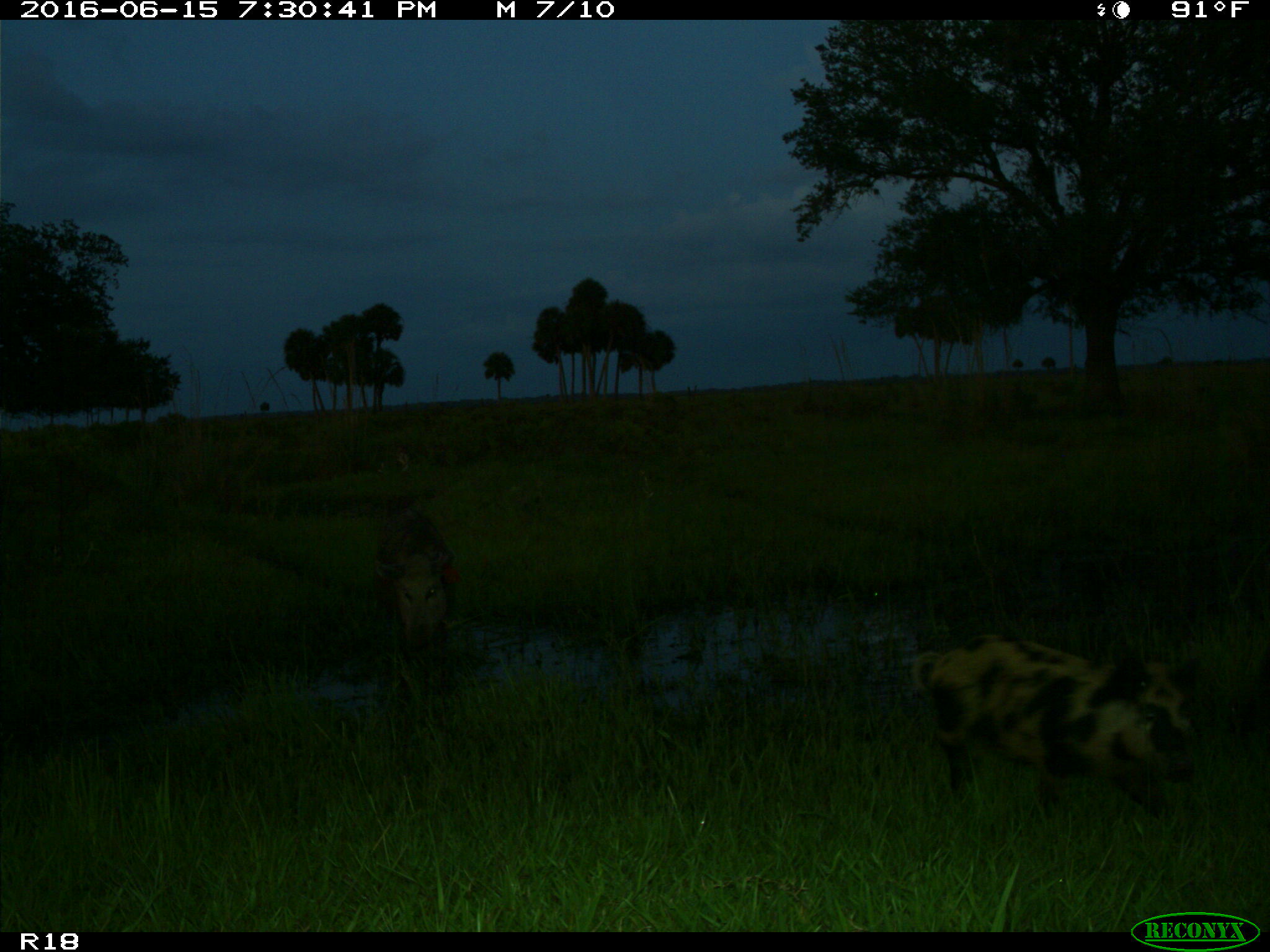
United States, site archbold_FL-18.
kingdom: Animalia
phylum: Chordata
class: Mammalia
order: Artiodactyla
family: Suidae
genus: Sus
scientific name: Sus scrofa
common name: wild boar